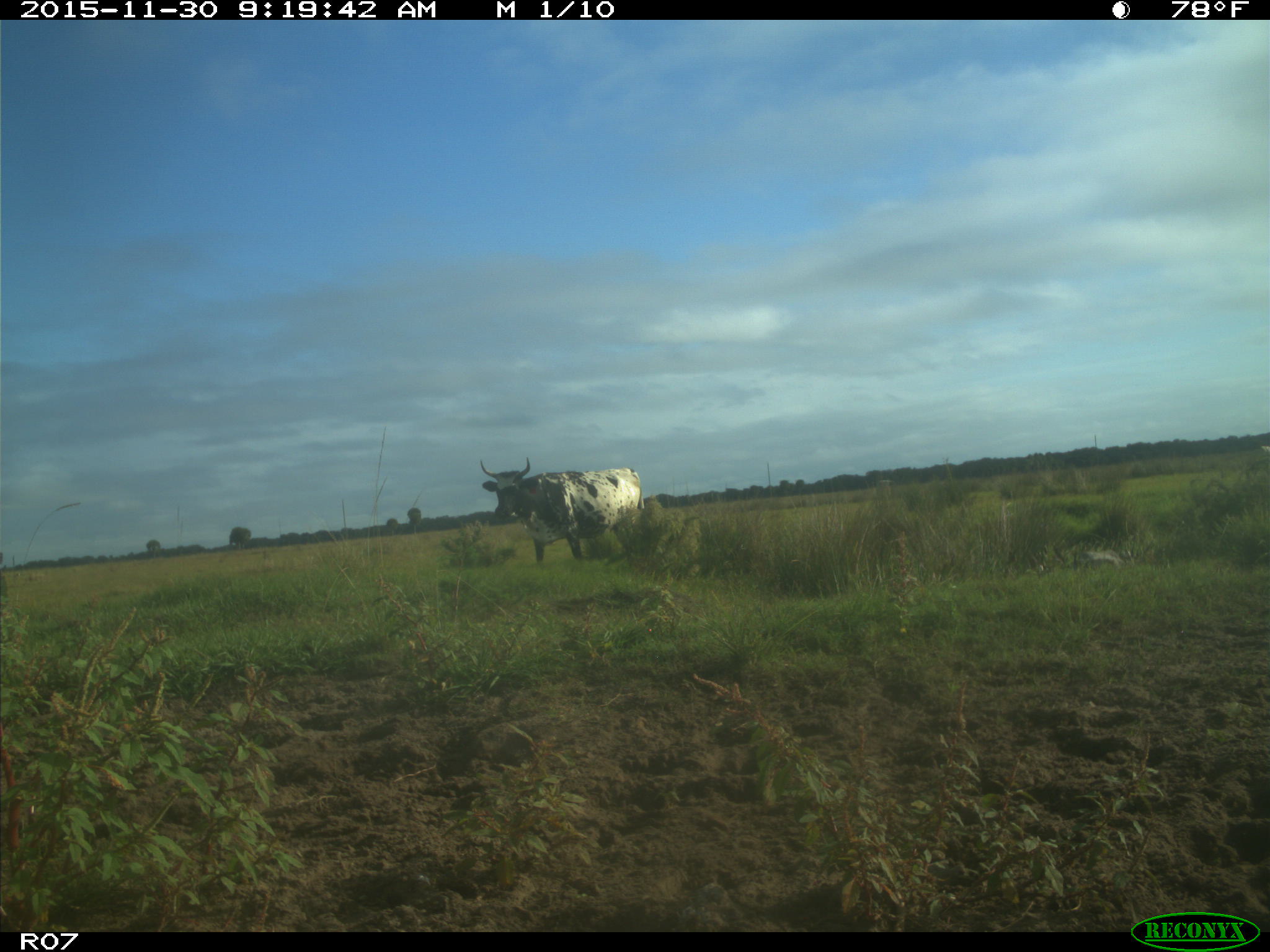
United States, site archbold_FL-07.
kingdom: Animalia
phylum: Chordata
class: Mammalia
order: Artiodactyla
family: Bovidae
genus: Bos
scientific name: Bos taurus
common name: domestic cow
Bos taurus (domestic cow).